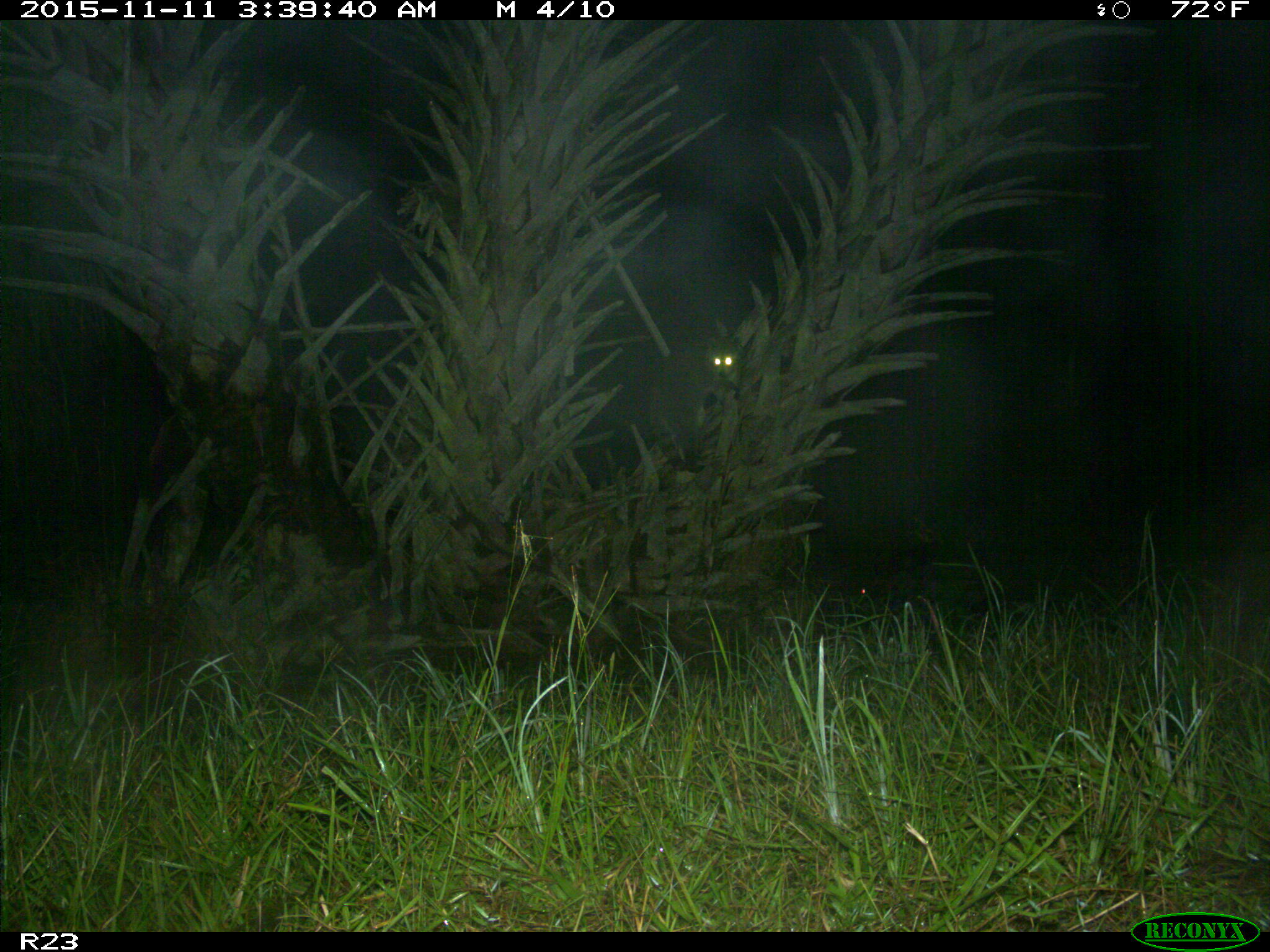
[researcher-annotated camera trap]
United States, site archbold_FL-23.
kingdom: Animalia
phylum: Chordata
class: Mammalia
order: Artiodactyla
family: Suidae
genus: Sus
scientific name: Sus scrofa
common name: wild boar